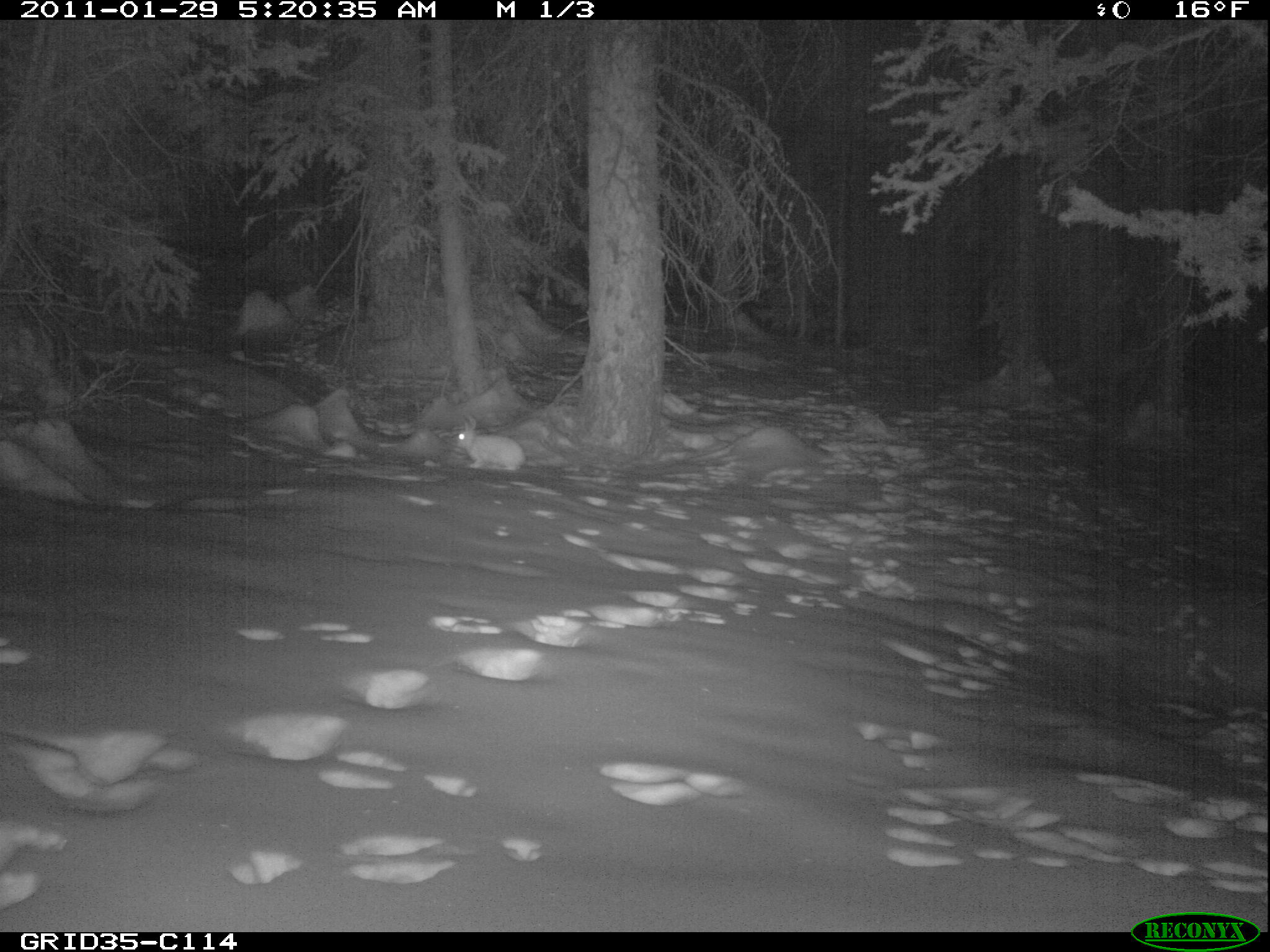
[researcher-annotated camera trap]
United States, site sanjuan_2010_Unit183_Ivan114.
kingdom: Animalia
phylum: Chordata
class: Mammalia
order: Lagomorpha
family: Leporidae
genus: Lepus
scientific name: Lepus americanus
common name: snowshoe hare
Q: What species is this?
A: Lepus americanus (snowshoe hare).